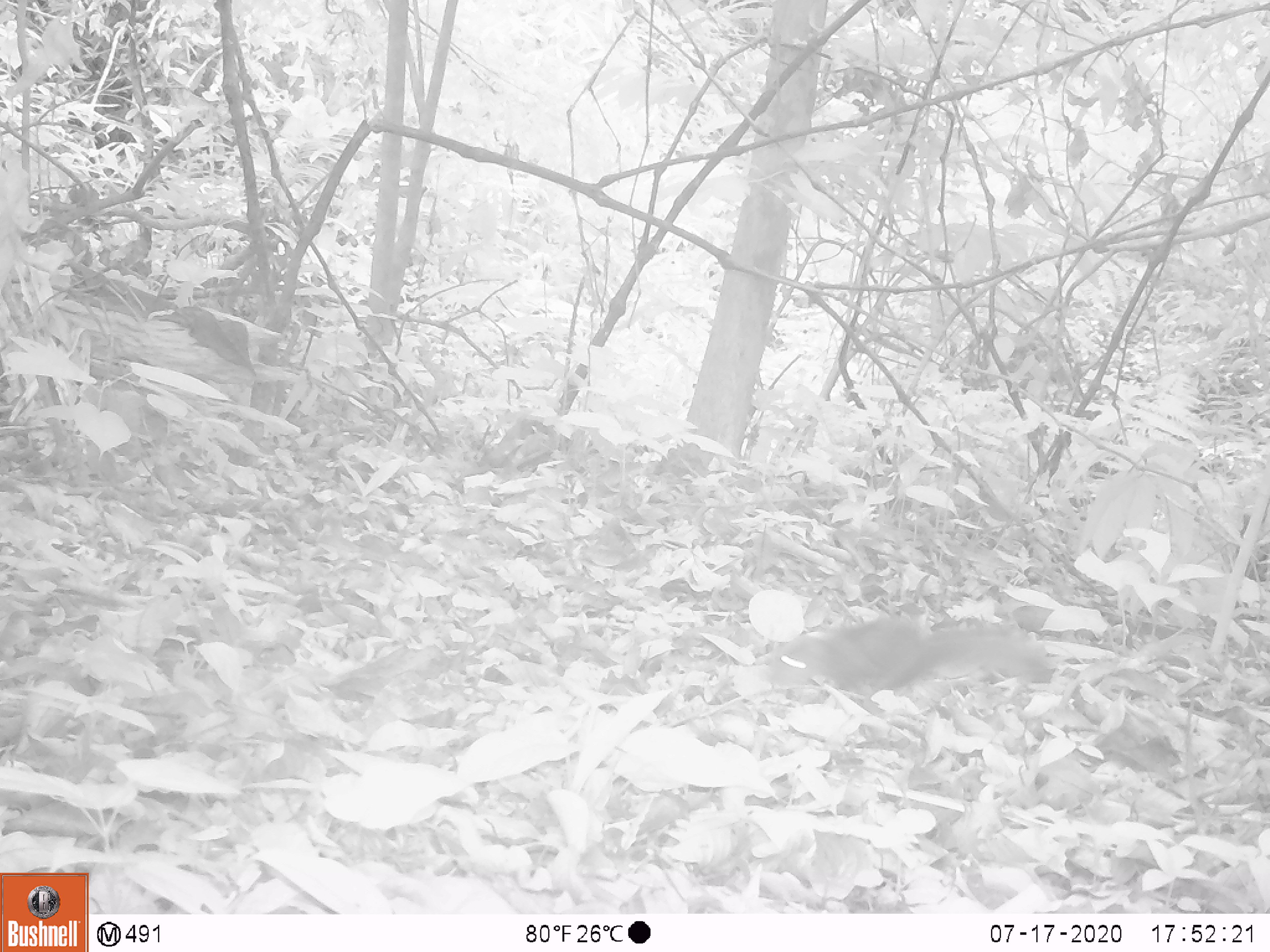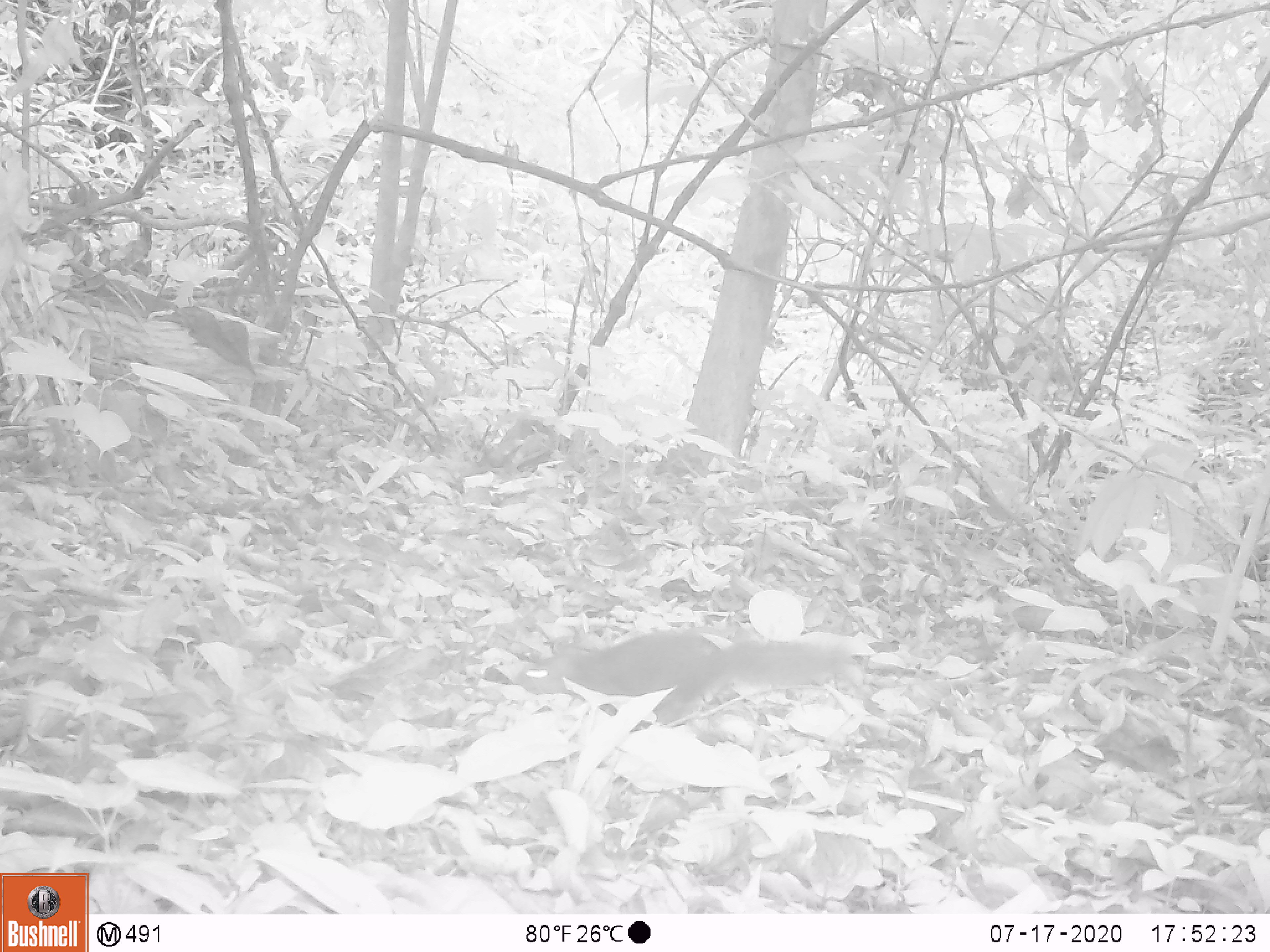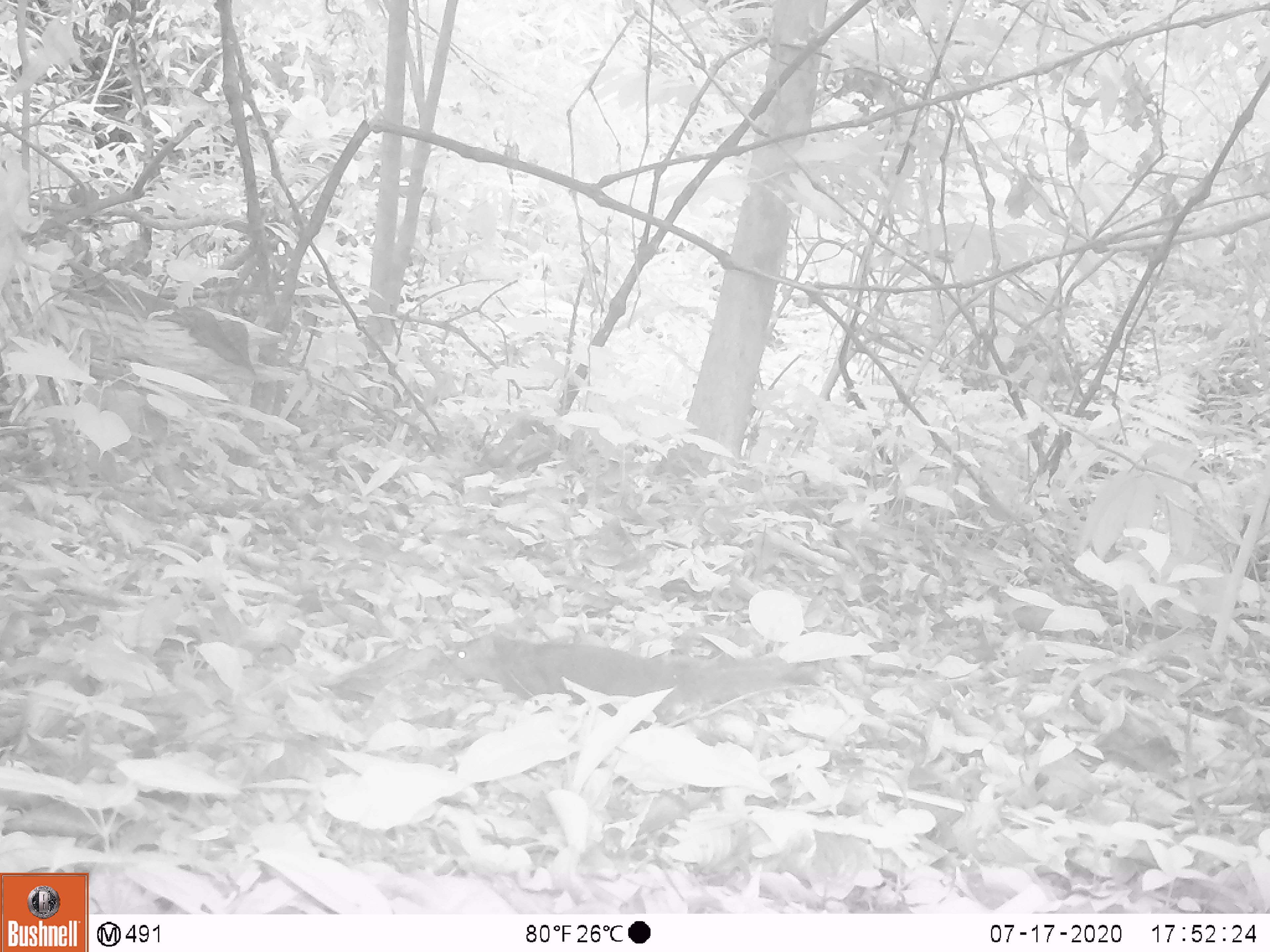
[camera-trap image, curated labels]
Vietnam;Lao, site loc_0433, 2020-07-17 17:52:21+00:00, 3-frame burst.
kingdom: Animalia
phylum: Chordata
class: Mammalia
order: Rodentia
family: Sciuridae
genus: Dremomys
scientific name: Dremomys rufigenis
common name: red-cheeked squirrel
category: red cheeked squirrel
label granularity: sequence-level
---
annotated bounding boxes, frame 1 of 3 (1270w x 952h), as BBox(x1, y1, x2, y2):
red cheeked squirrel: BBox(766, 611, 1052, 693)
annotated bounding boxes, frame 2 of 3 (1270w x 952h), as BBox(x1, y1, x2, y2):
red cheeked squirrel: BBox(511, 624, 850, 725)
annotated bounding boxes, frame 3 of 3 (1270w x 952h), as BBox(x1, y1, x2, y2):
red cheeked squirrel: BBox(444, 632, 810, 730)